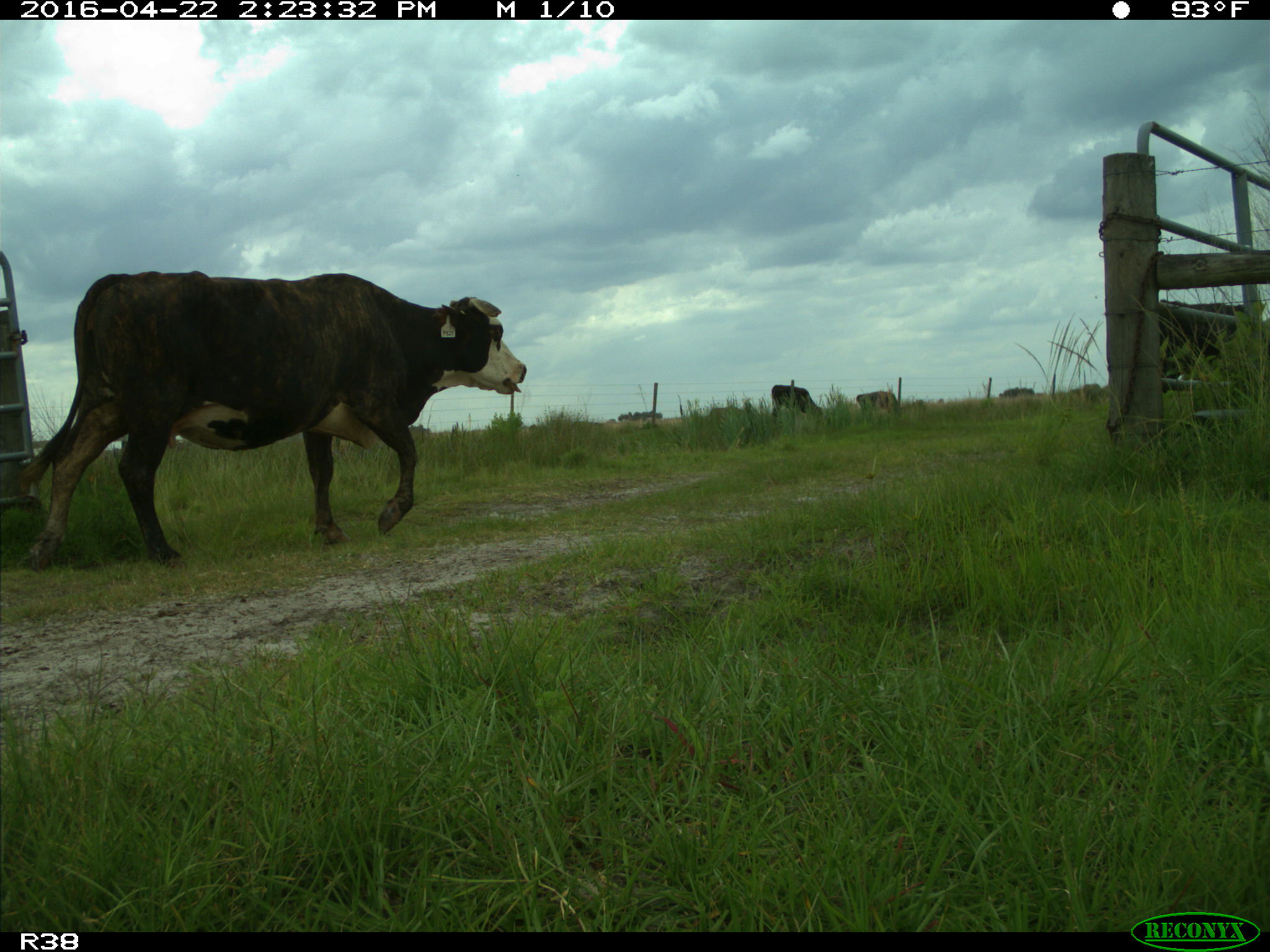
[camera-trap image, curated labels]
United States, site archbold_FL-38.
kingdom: Animalia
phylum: Chordata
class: Mammalia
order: Artiodactyla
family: Bovidae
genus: Bos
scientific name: Bos taurus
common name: domestic cow